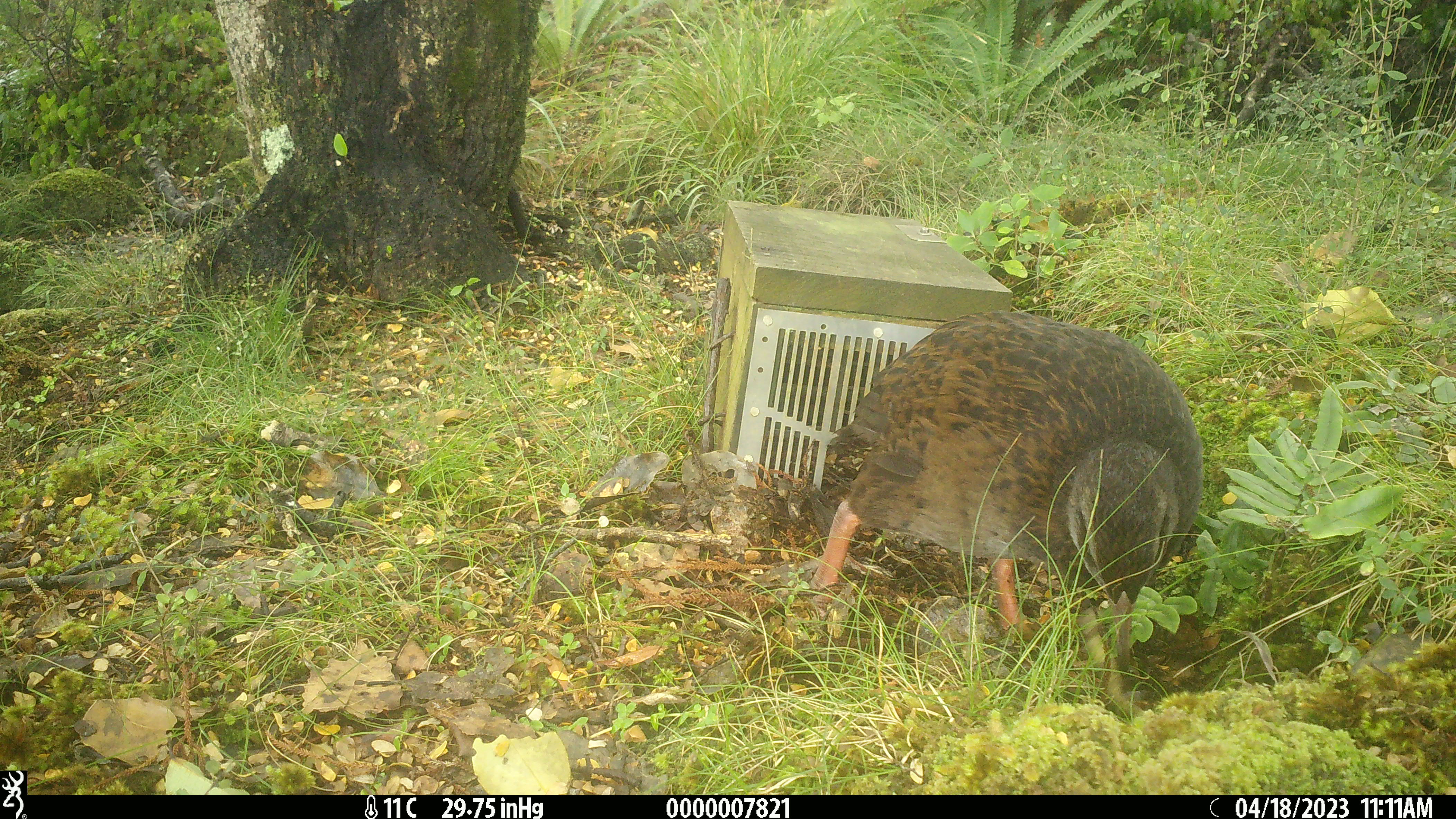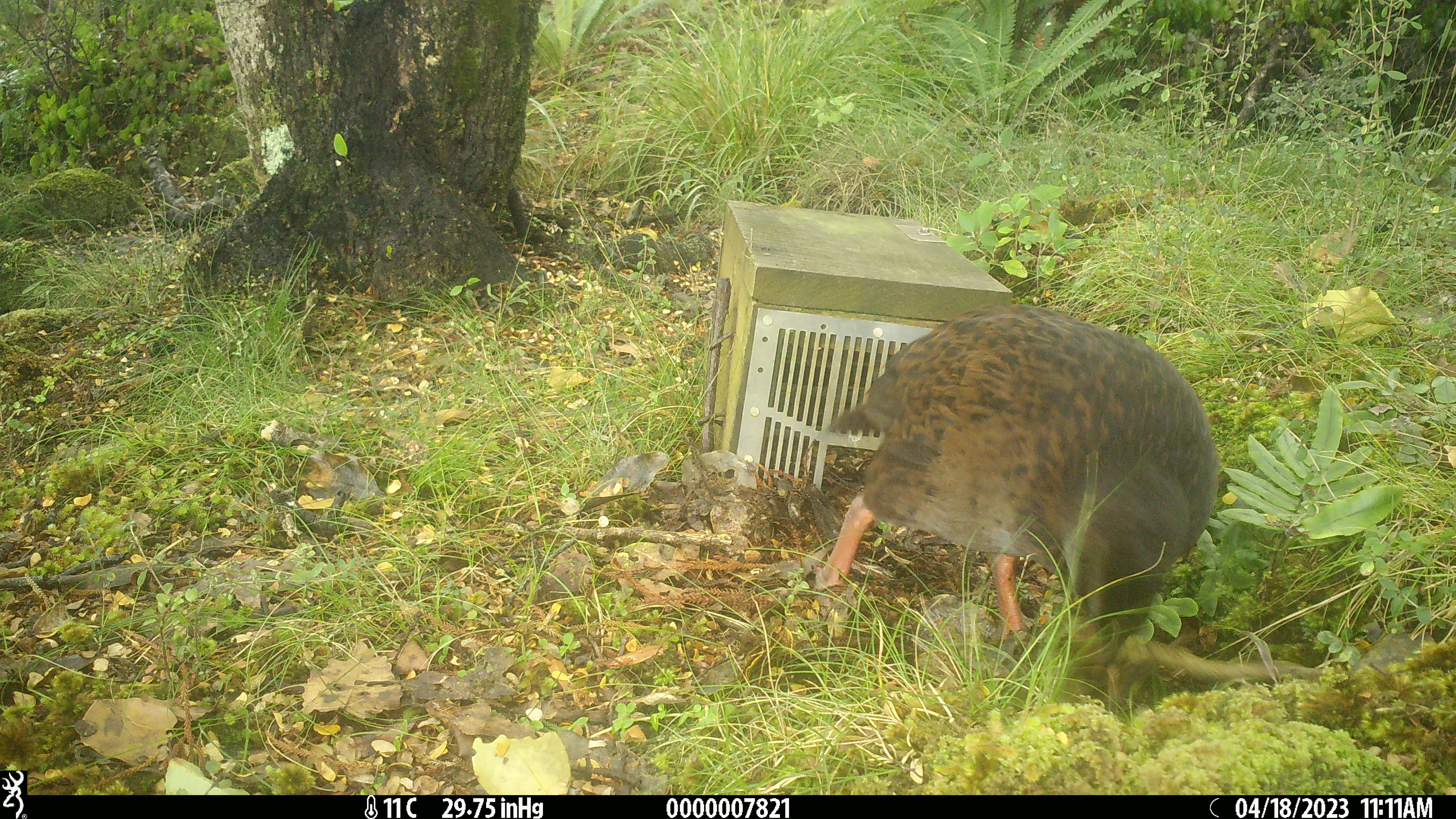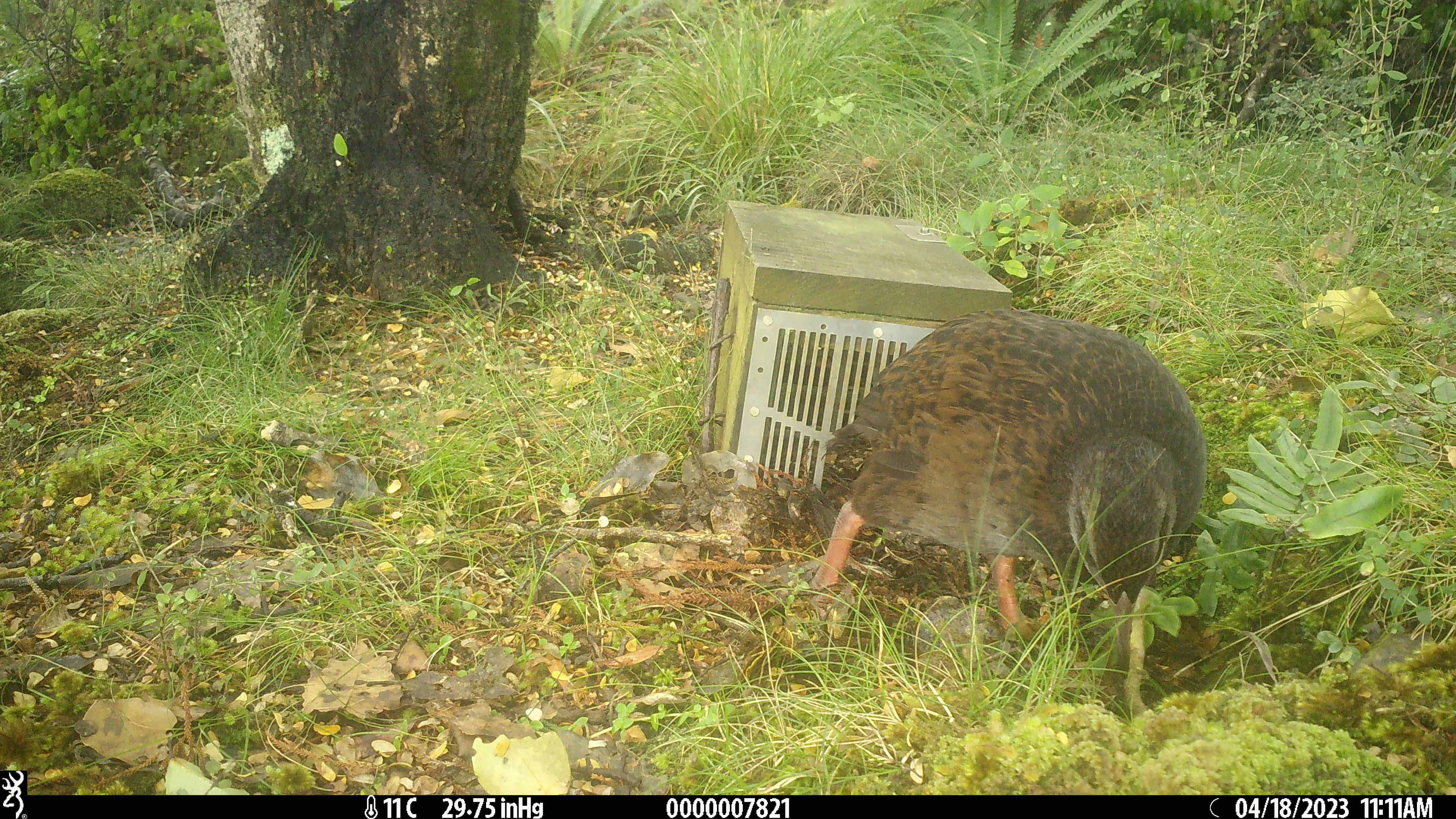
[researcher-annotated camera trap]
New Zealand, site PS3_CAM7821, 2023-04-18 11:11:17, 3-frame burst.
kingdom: Animalia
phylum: Chordata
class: Aves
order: Gruiformes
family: Rallidae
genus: Gallirallus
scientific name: Gallirallus australis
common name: weka